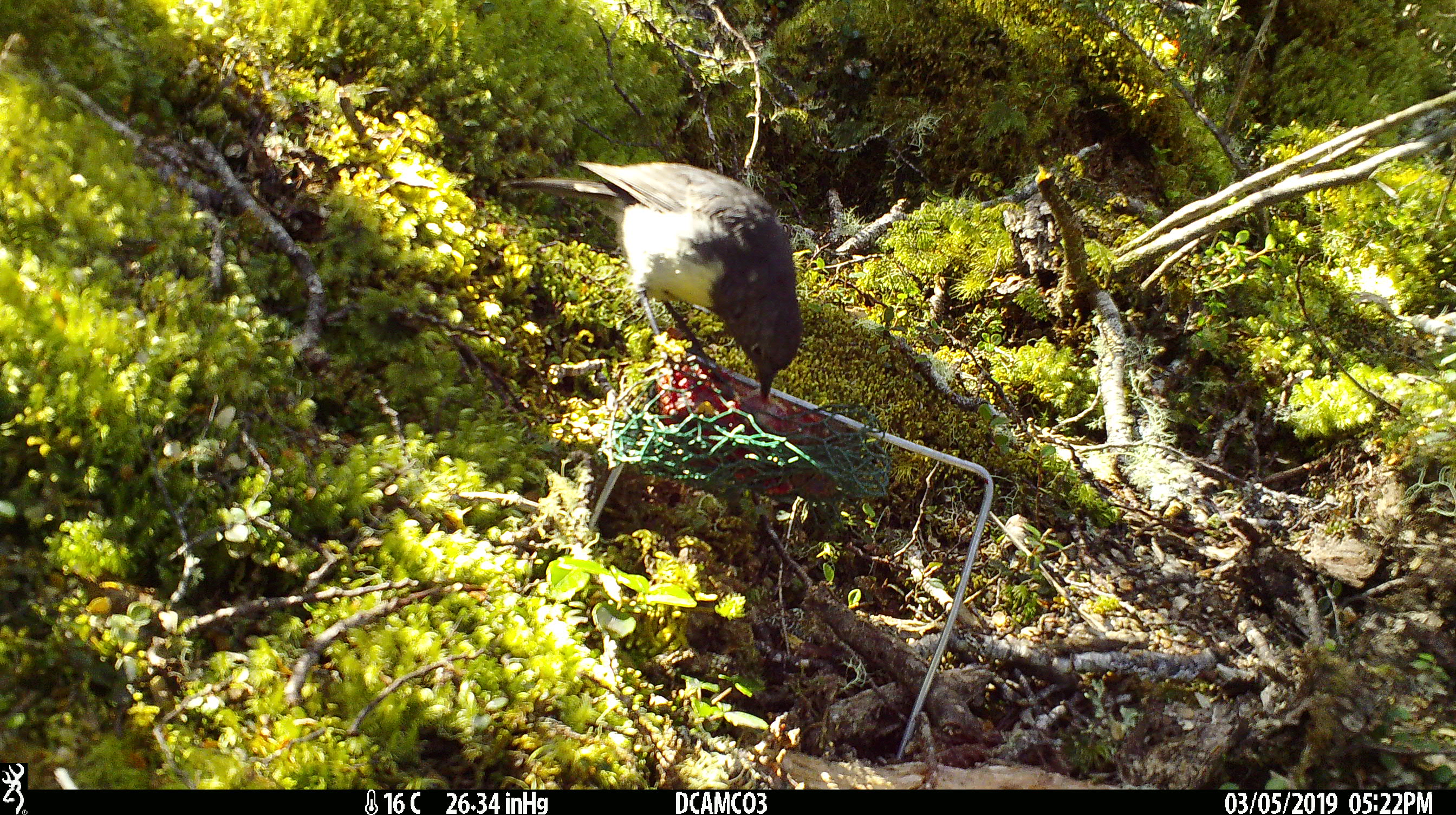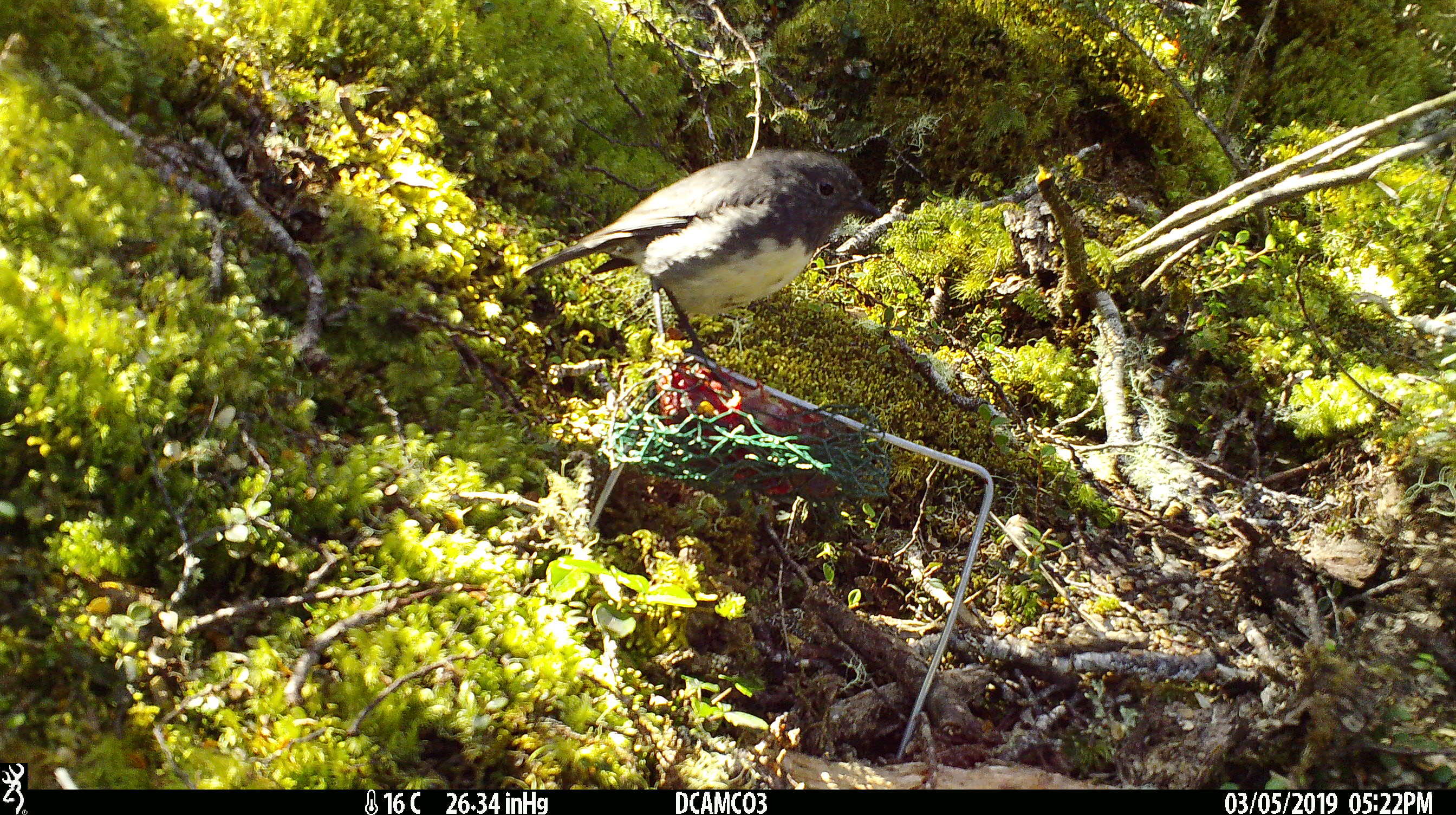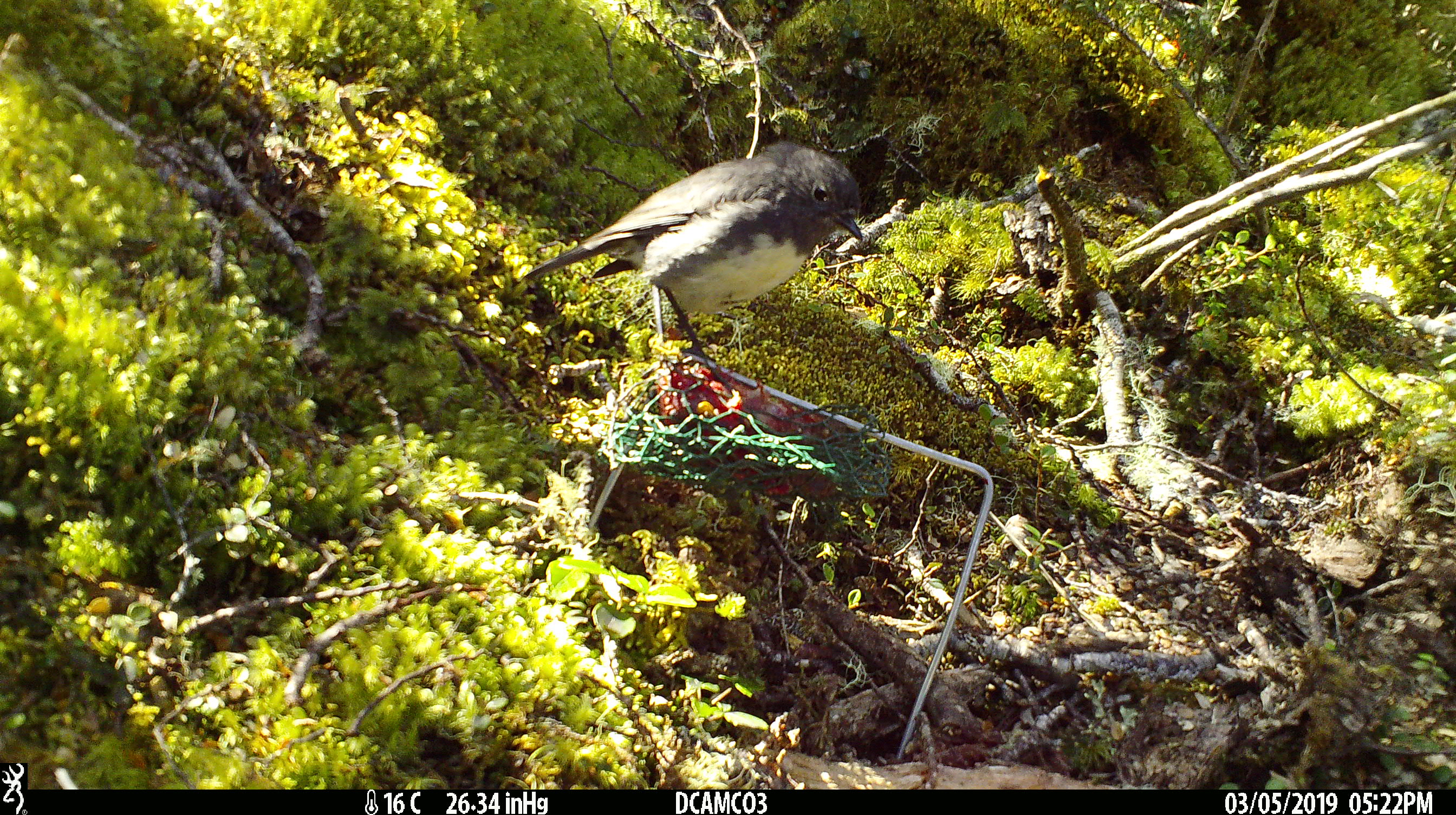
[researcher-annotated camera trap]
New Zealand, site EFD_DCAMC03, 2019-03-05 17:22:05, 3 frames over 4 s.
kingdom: Animalia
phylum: Chordata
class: Aves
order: Passeriformes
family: Petroicidae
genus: Petroica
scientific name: Petroica australis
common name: new zealand robin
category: robin